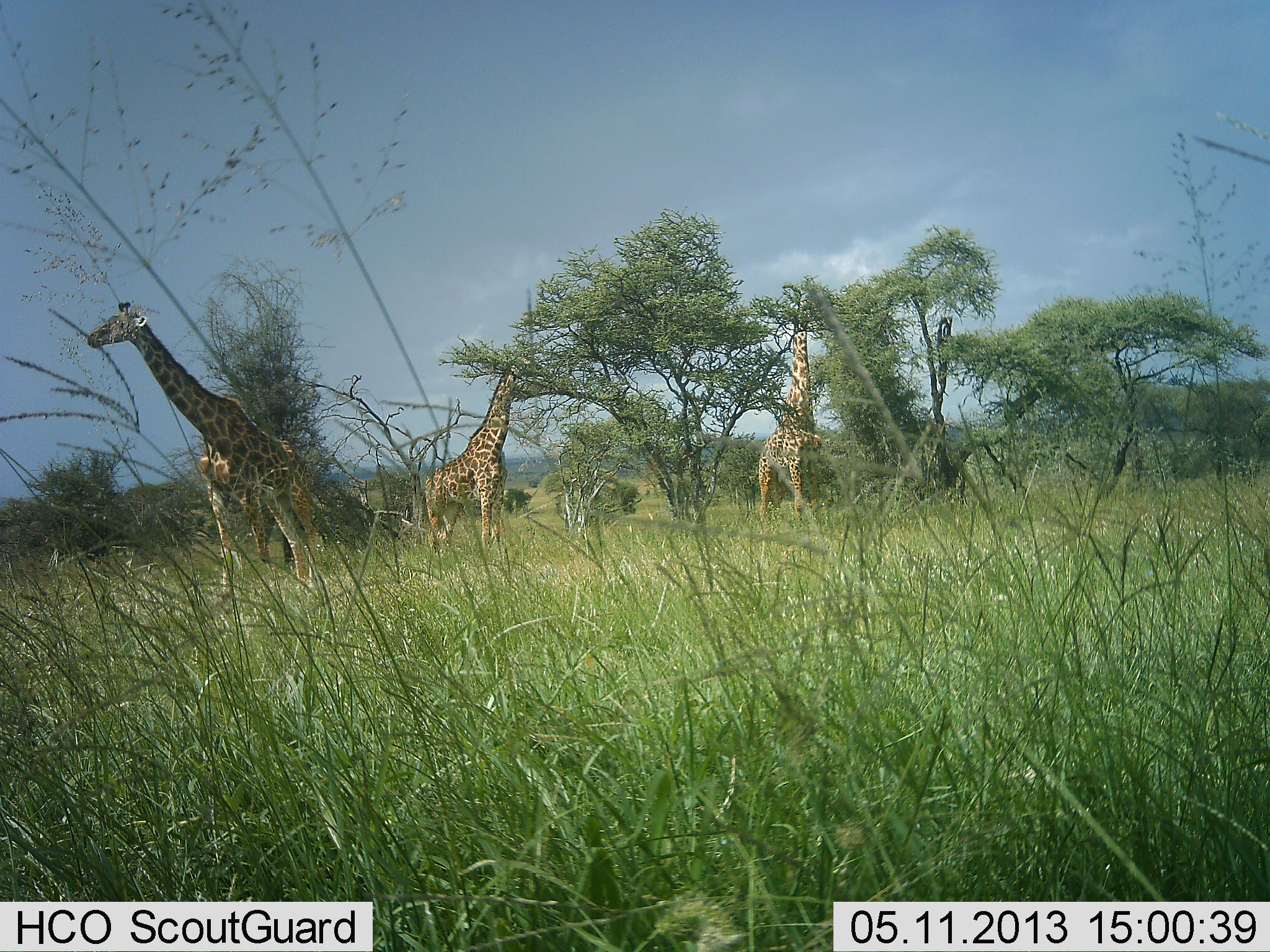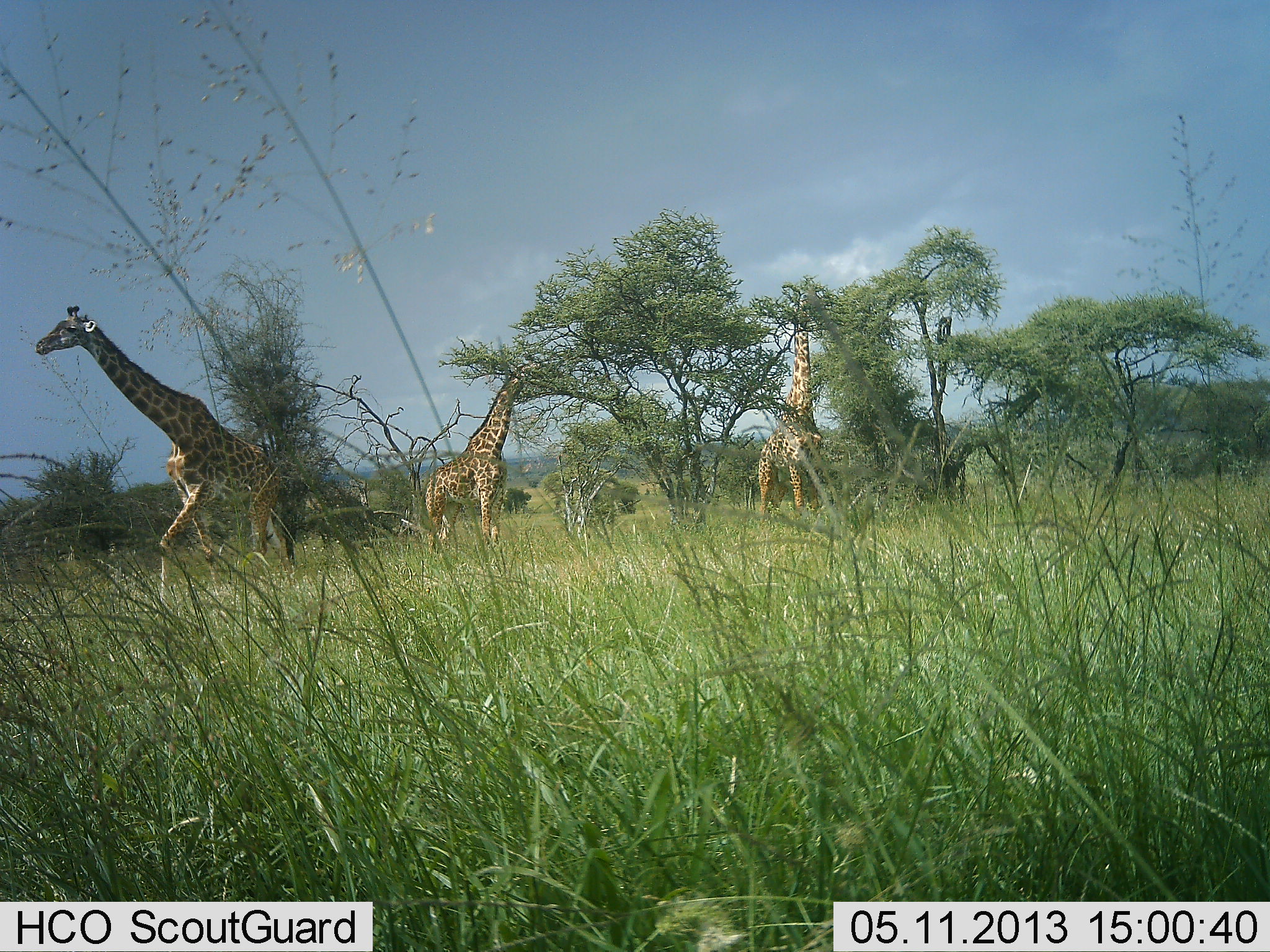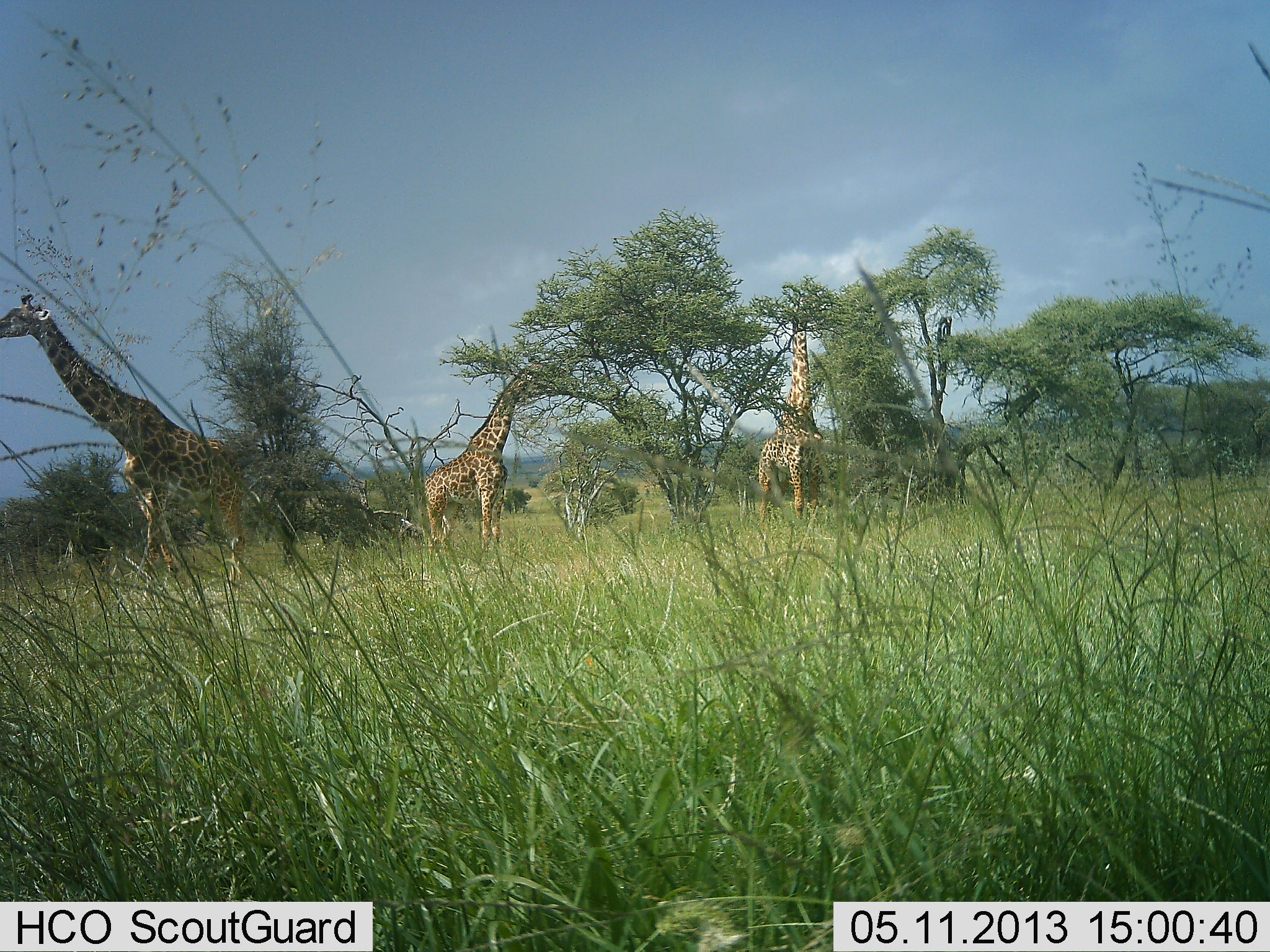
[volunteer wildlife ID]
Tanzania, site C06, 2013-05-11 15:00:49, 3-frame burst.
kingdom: Animalia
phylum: Chordata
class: Mammalia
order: Artiodactyla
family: Giraffidae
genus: Giraffa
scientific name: Giraffa camelopardalis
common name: giraffe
Giraffe (Giraffa camelopardalis), count 3. Behavior (volunteer vote fractions): standing 50%, resting 0%, moving 80%, interacting 0%. Young present (vote fraction): 0%. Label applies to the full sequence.